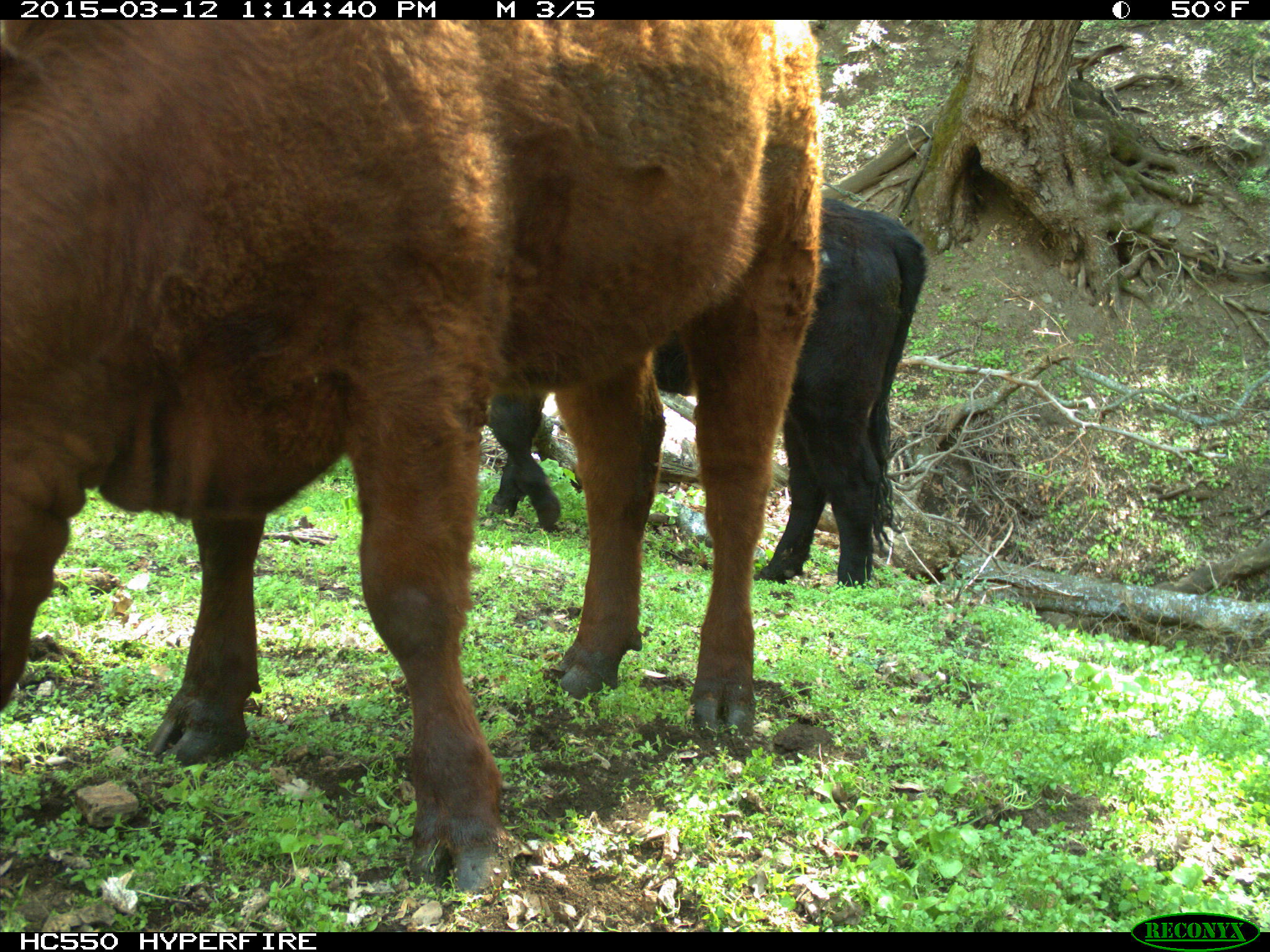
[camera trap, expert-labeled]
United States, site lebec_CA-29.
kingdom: Animalia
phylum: Chordata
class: Mammalia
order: Artiodactyla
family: Bovidae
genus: Bos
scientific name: Bos taurus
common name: domestic cow